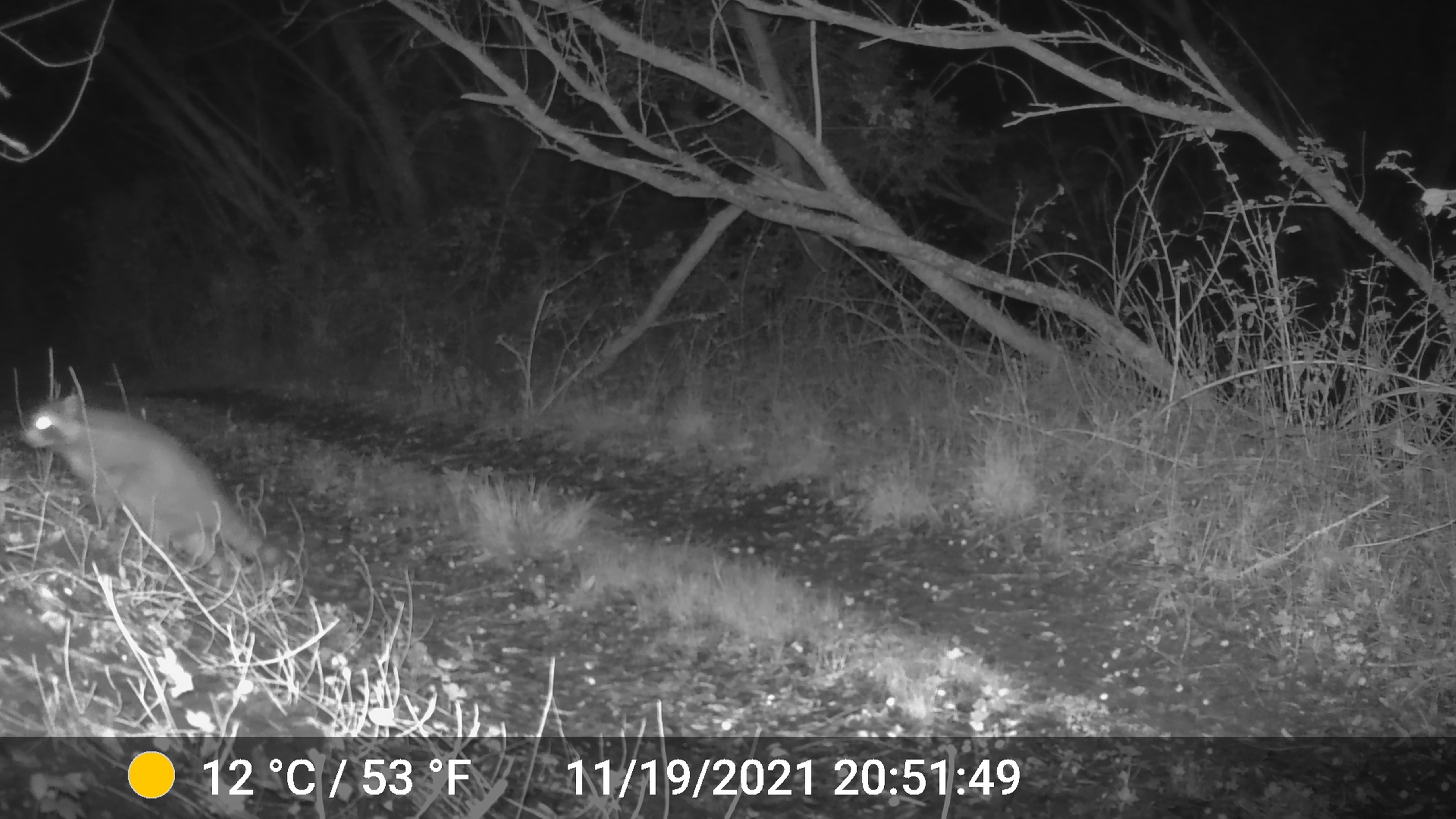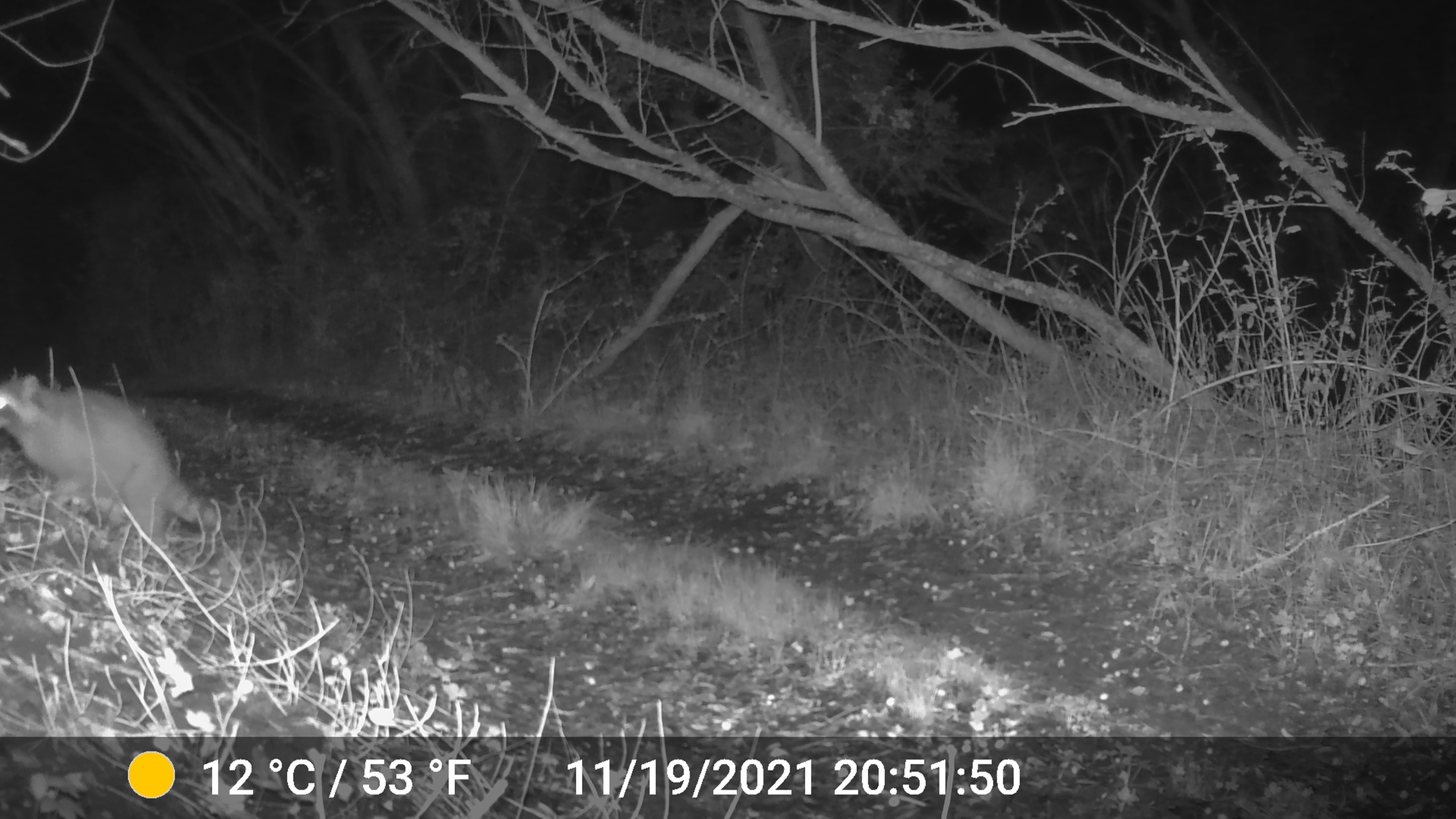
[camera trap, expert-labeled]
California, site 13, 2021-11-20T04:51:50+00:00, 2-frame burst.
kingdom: Animalia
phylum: Chordata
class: Mammalia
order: Carnivora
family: Procyonidae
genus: Procyon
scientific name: Procyon lotor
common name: raccoon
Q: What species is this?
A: Raccoon (Procyon lotor).